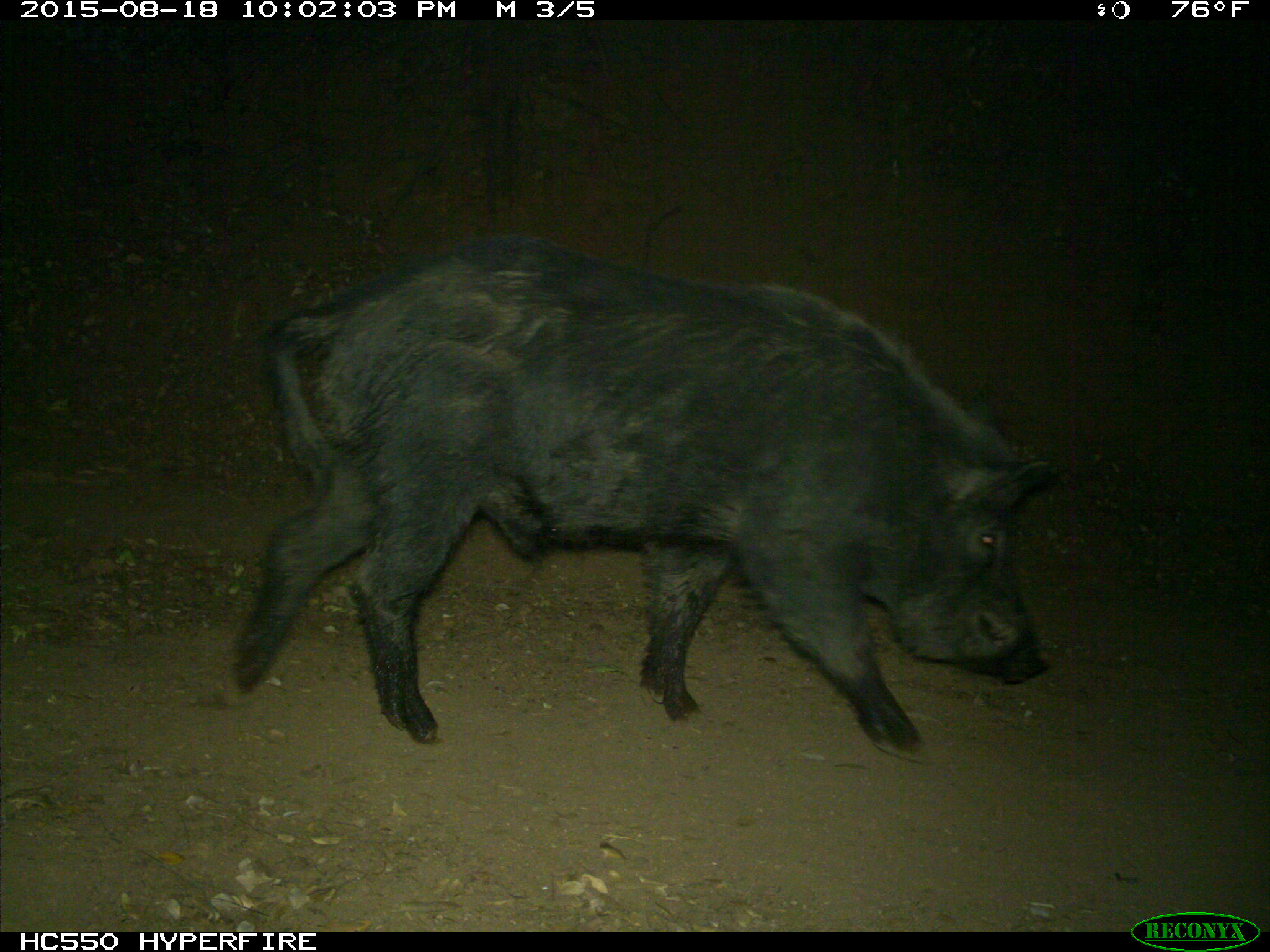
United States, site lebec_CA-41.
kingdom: Animalia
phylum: Chordata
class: Mammalia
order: Artiodactyla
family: Suidae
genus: Sus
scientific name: Sus scrofa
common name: wild boar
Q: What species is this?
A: Sus scrofa (wild boar).